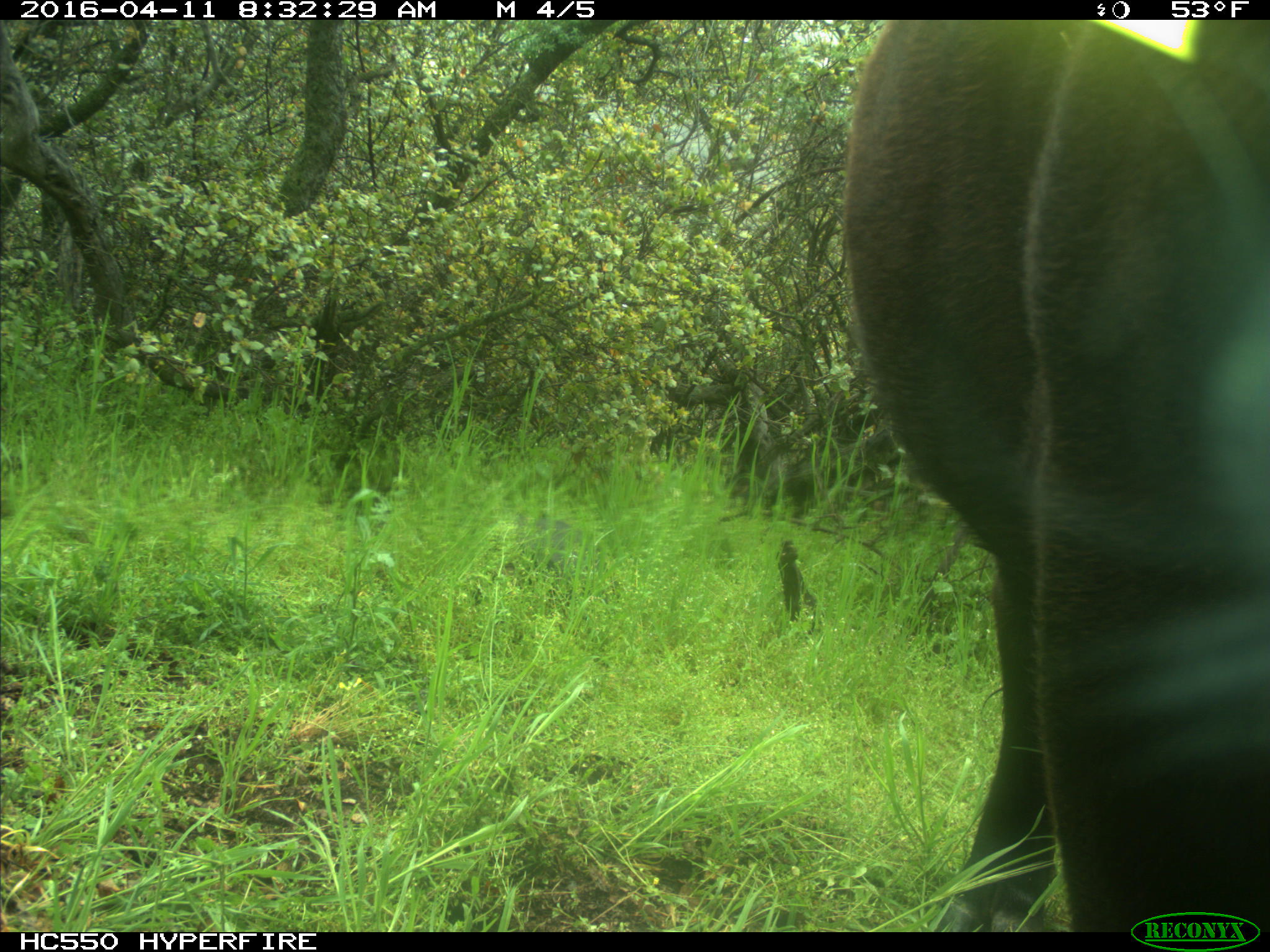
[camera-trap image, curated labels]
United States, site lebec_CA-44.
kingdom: Animalia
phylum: Chordata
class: Mammalia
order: Artiodactyla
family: Bovidae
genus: Bos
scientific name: Bos taurus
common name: domestic cow